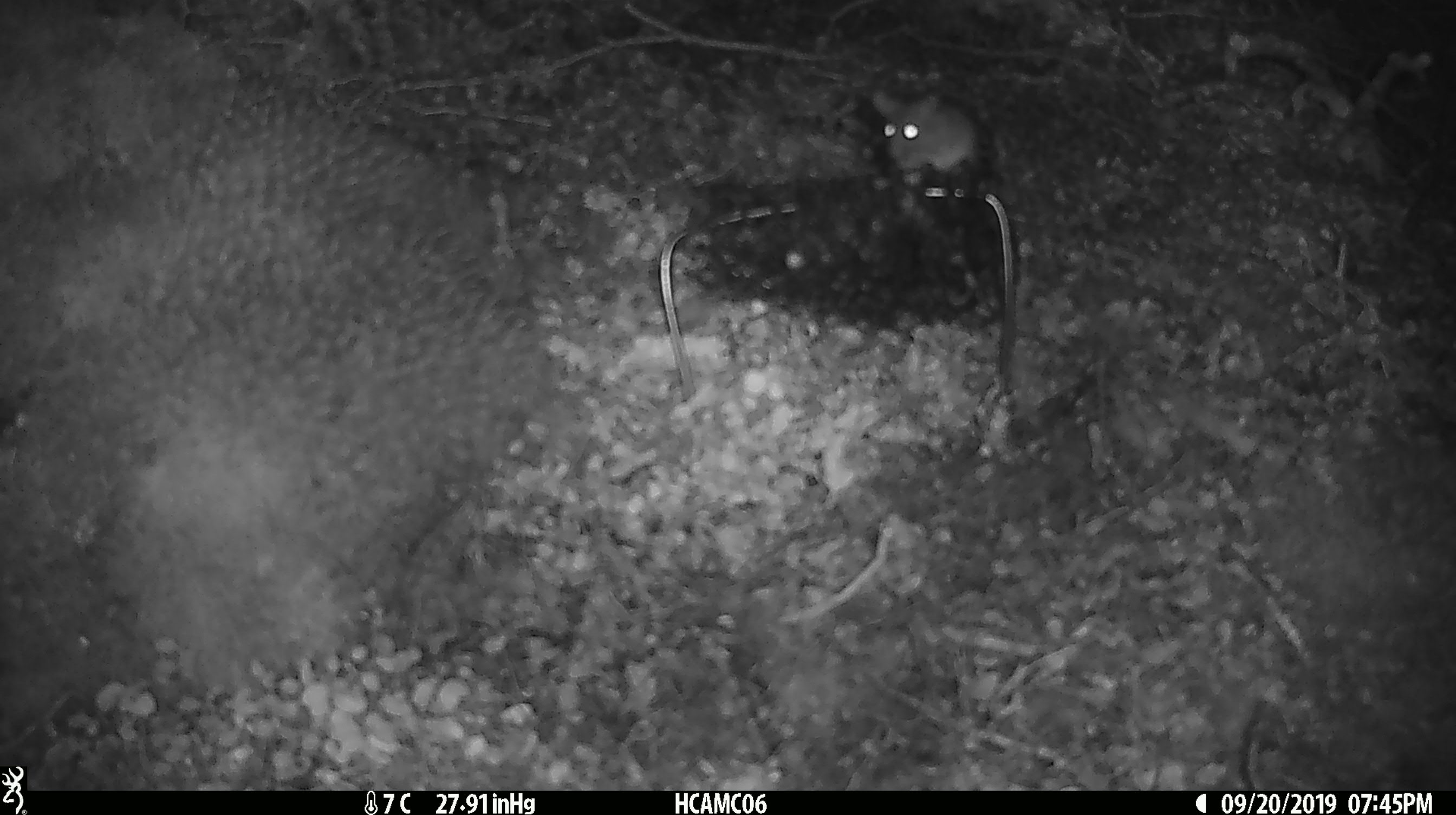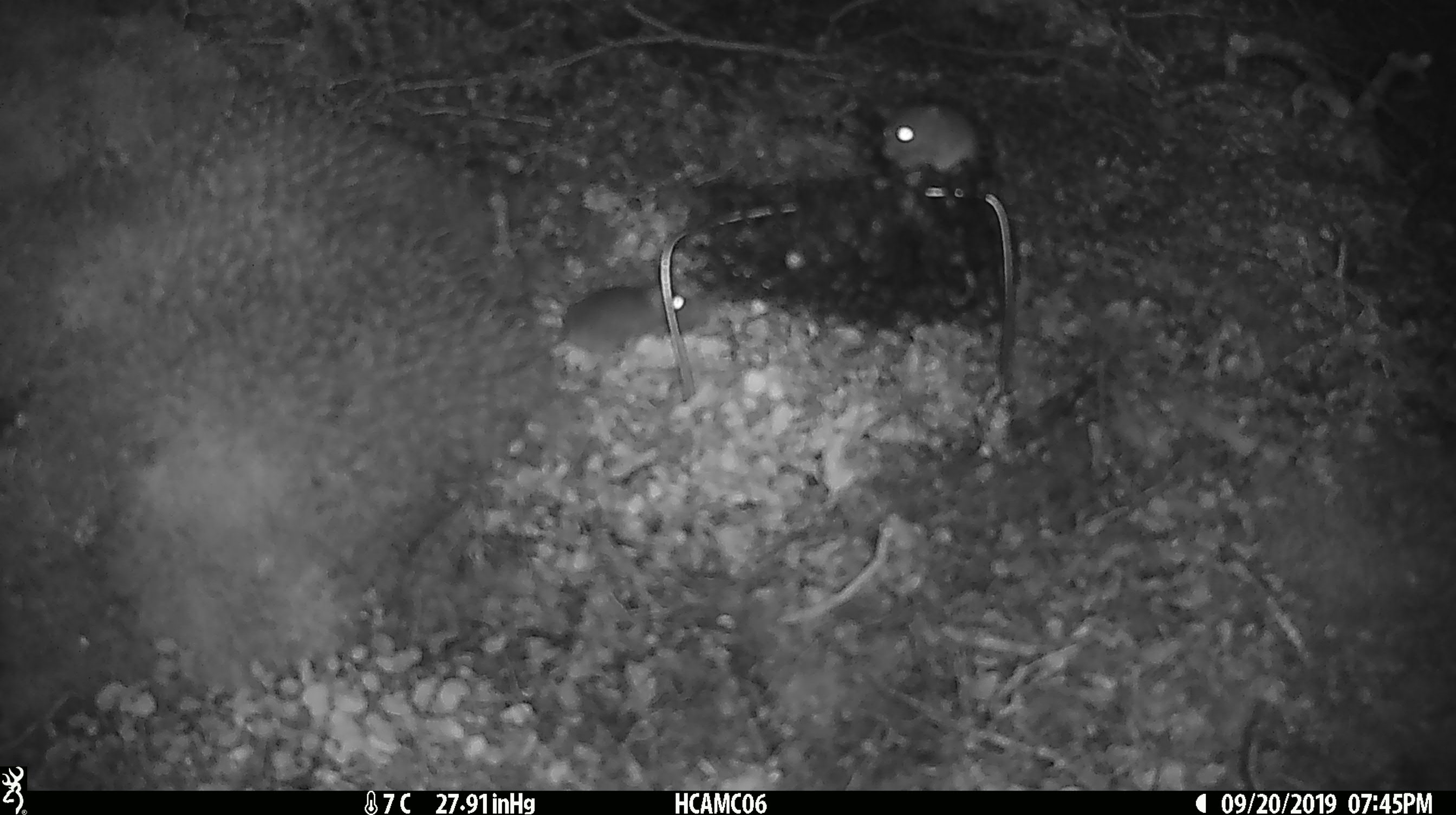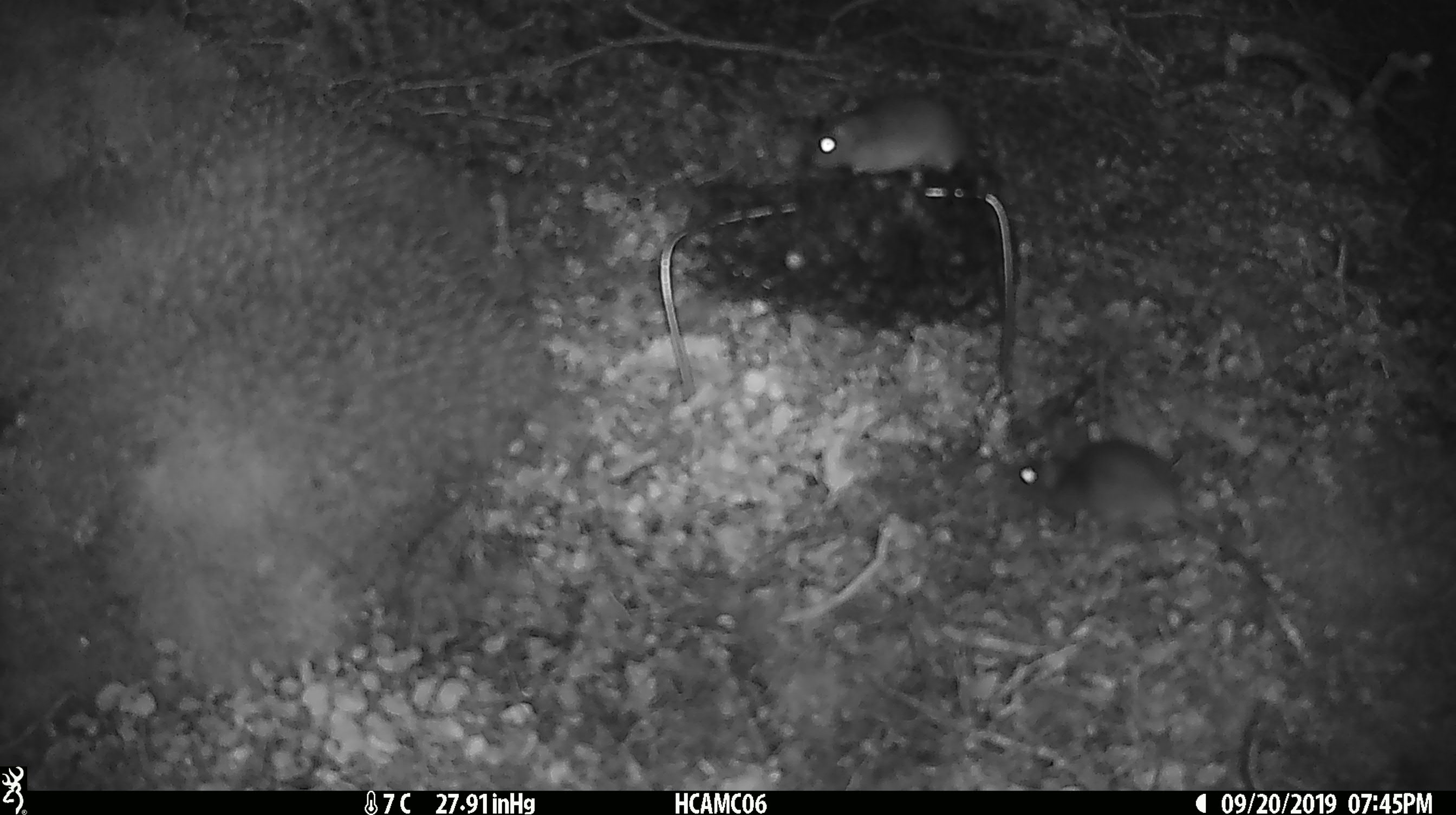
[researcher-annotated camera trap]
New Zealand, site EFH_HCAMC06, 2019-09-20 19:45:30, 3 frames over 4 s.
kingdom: Animalia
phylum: Chordata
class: Mammalia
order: Rodentia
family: Muridae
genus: Mus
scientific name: Mus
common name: mouse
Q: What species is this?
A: Mouse (Mus).